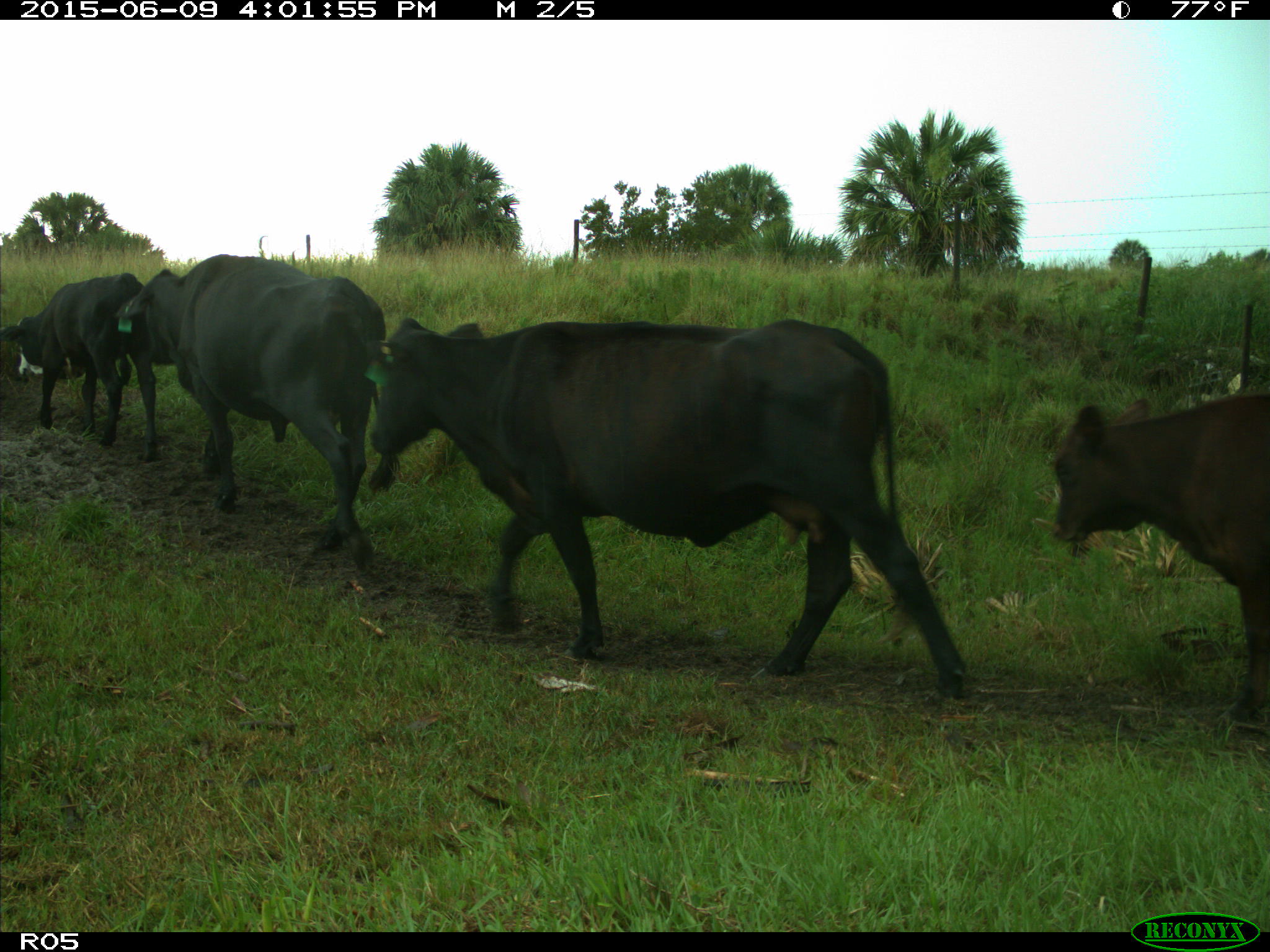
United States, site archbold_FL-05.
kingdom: Animalia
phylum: Chordata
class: Mammalia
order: Artiodactyla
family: Bovidae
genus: Bos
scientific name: Bos taurus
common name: domestic cow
Bos taurus (domestic cow).